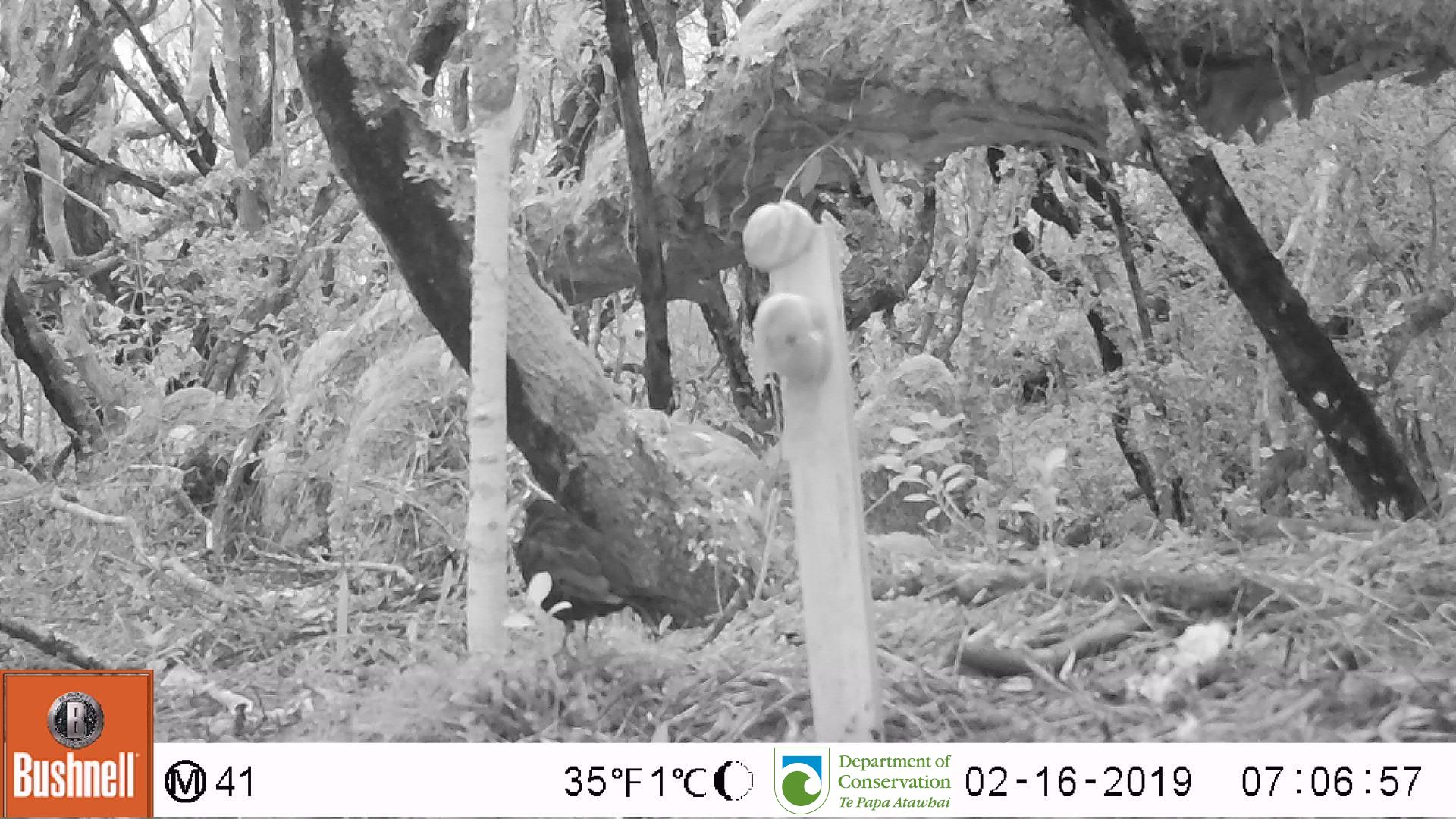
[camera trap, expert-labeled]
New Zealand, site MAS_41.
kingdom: Animalia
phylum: Chordata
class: Aves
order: Passeriformes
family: Turdidae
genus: Turdus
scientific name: Turdus merula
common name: eurasian blackbird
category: blackbird